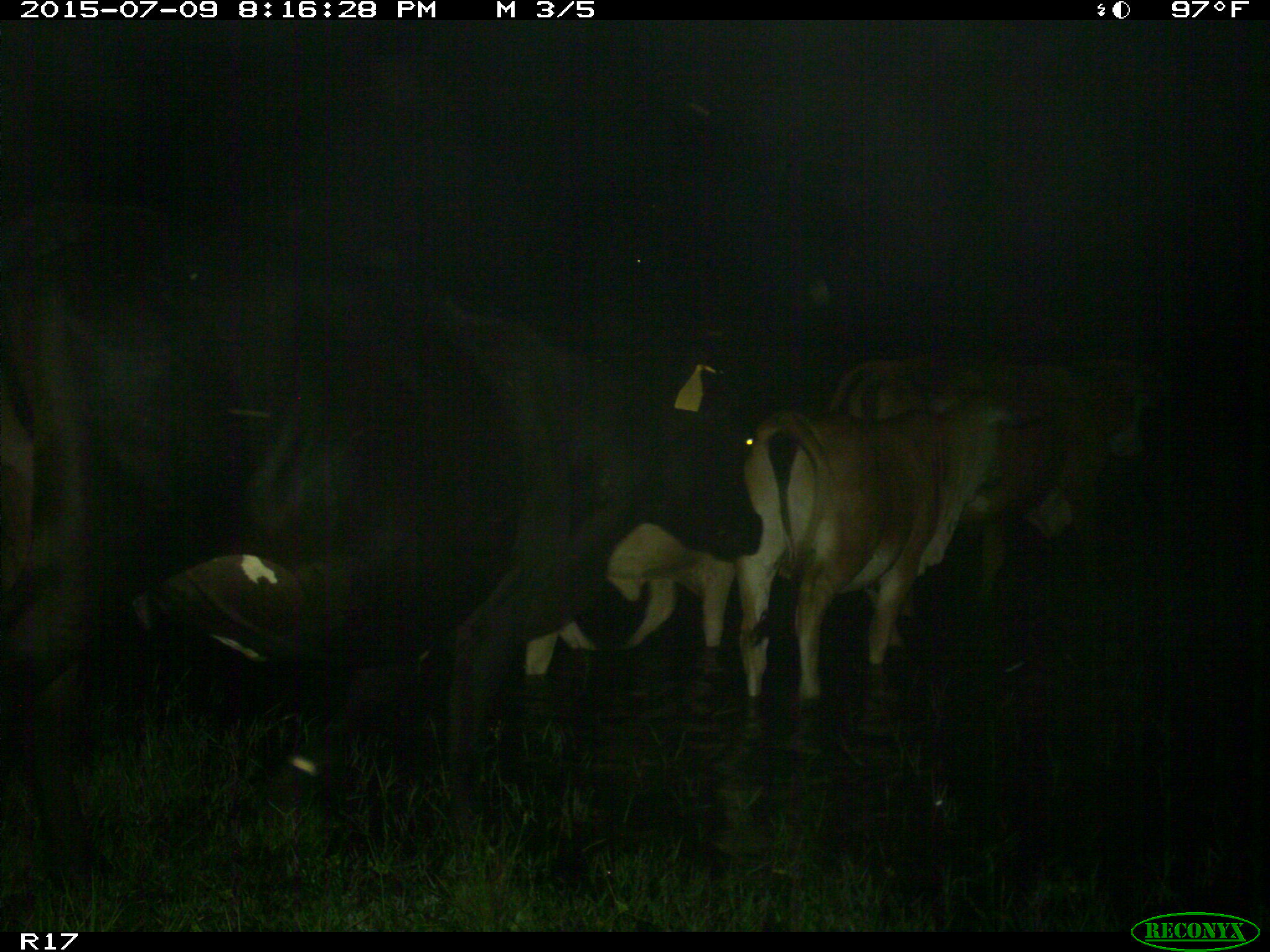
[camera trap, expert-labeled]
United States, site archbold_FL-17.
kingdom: Animalia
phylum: Chordata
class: Mammalia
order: Artiodactyla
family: Bovidae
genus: Bos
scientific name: Bos taurus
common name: domestic cow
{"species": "Bos taurus (domestic cow)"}